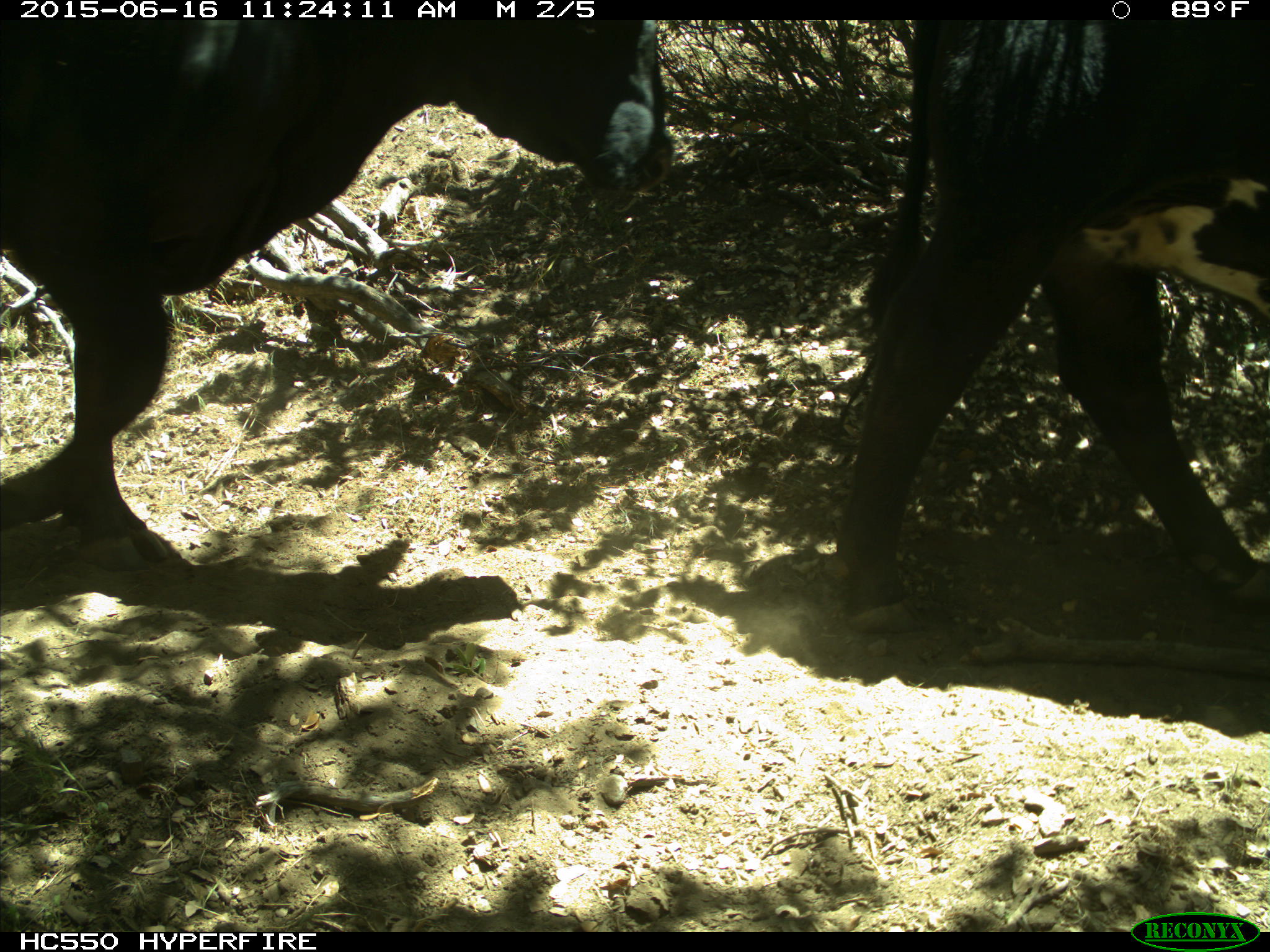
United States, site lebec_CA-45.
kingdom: Animalia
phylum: Chordata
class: Mammalia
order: Artiodactyla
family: Bovidae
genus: Bos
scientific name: Bos taurus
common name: domestic cow